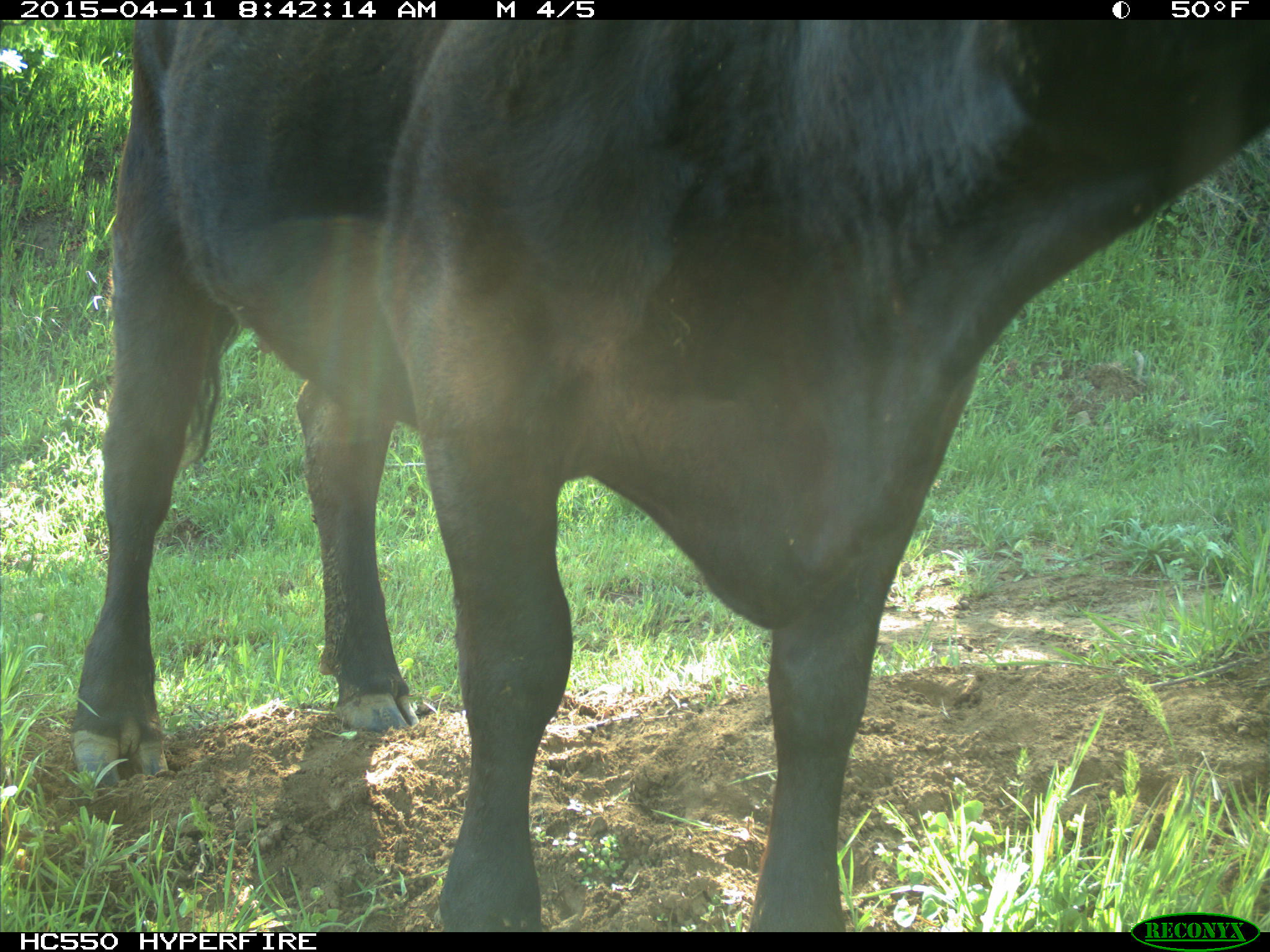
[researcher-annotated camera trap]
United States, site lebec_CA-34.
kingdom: Animalia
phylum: Chordata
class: Mammalia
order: Artiodactyla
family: Bovidae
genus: Bos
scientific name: Bos taurus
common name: domestic cow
Bos taurus (domestic cow).